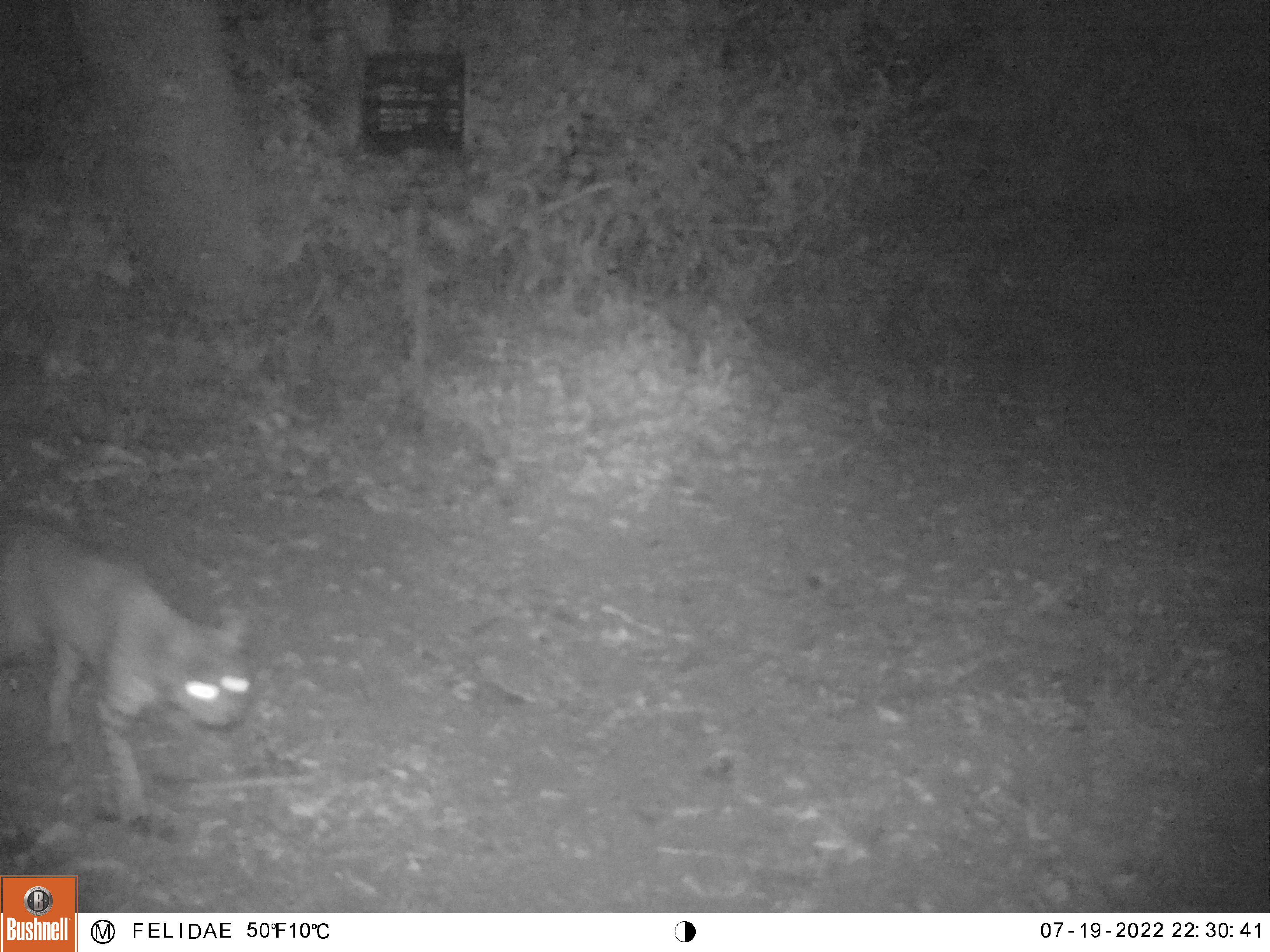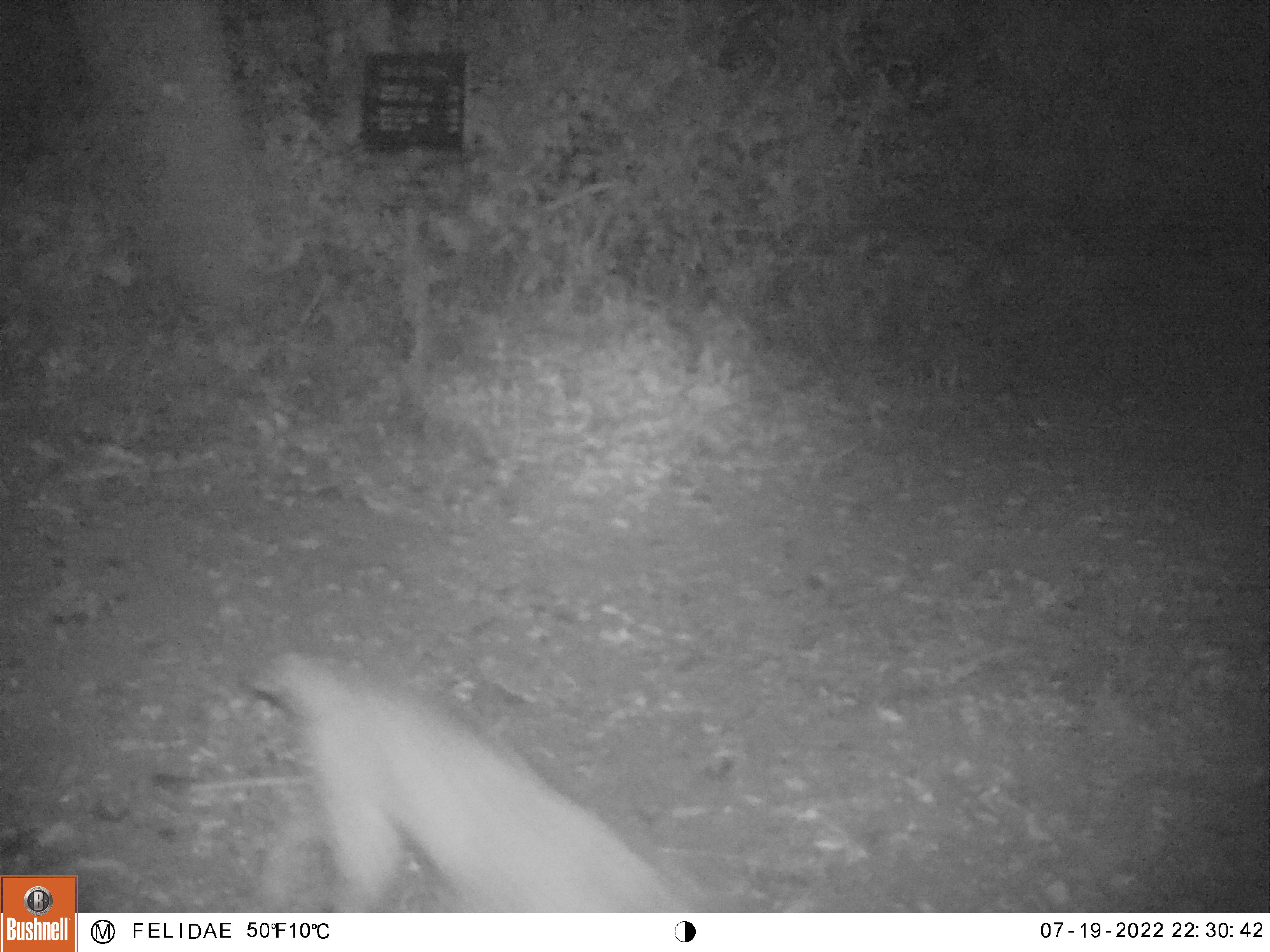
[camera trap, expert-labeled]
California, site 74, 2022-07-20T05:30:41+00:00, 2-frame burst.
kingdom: Animalia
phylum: Chordata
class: Mammalia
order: Carnivora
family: Felidae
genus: Lynx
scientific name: Lynx rufus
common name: bobcat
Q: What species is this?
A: Bobcat (Lynx rufus).